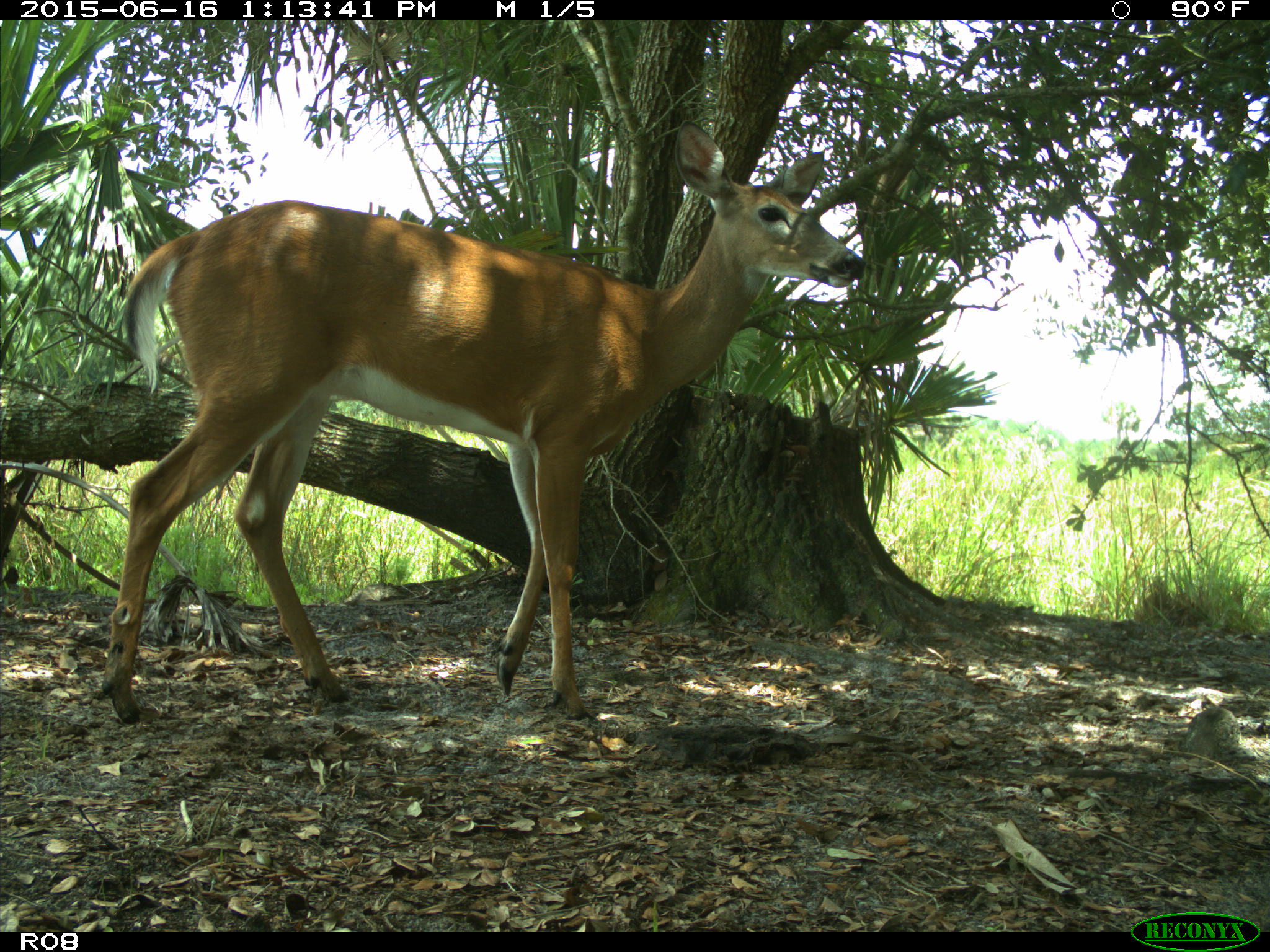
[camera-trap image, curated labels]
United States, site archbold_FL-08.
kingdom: Animalia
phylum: Chordata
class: Mammalia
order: Artiodactyla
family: Cervidae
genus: Odocoileus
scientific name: Odocoileus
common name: deer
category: unidentified deer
Unidentified deer (deer) (Odocoileus).